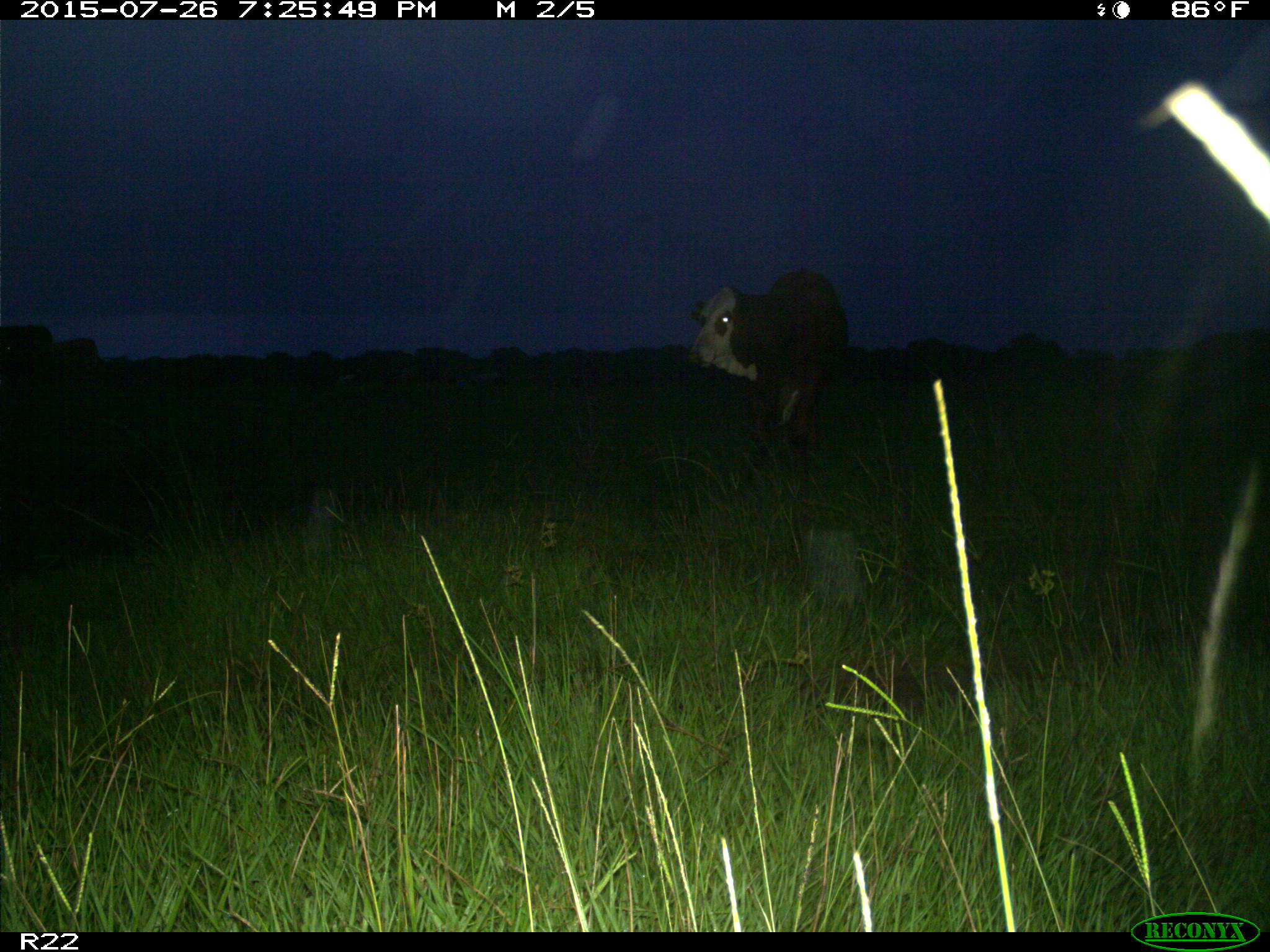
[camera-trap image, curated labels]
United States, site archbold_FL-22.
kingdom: Animalia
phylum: Chordata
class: Mammalia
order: Artiodactyla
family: Bovidae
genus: Bos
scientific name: Bos taurus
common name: domestic cow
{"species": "Bos taurus (domestic cow)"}